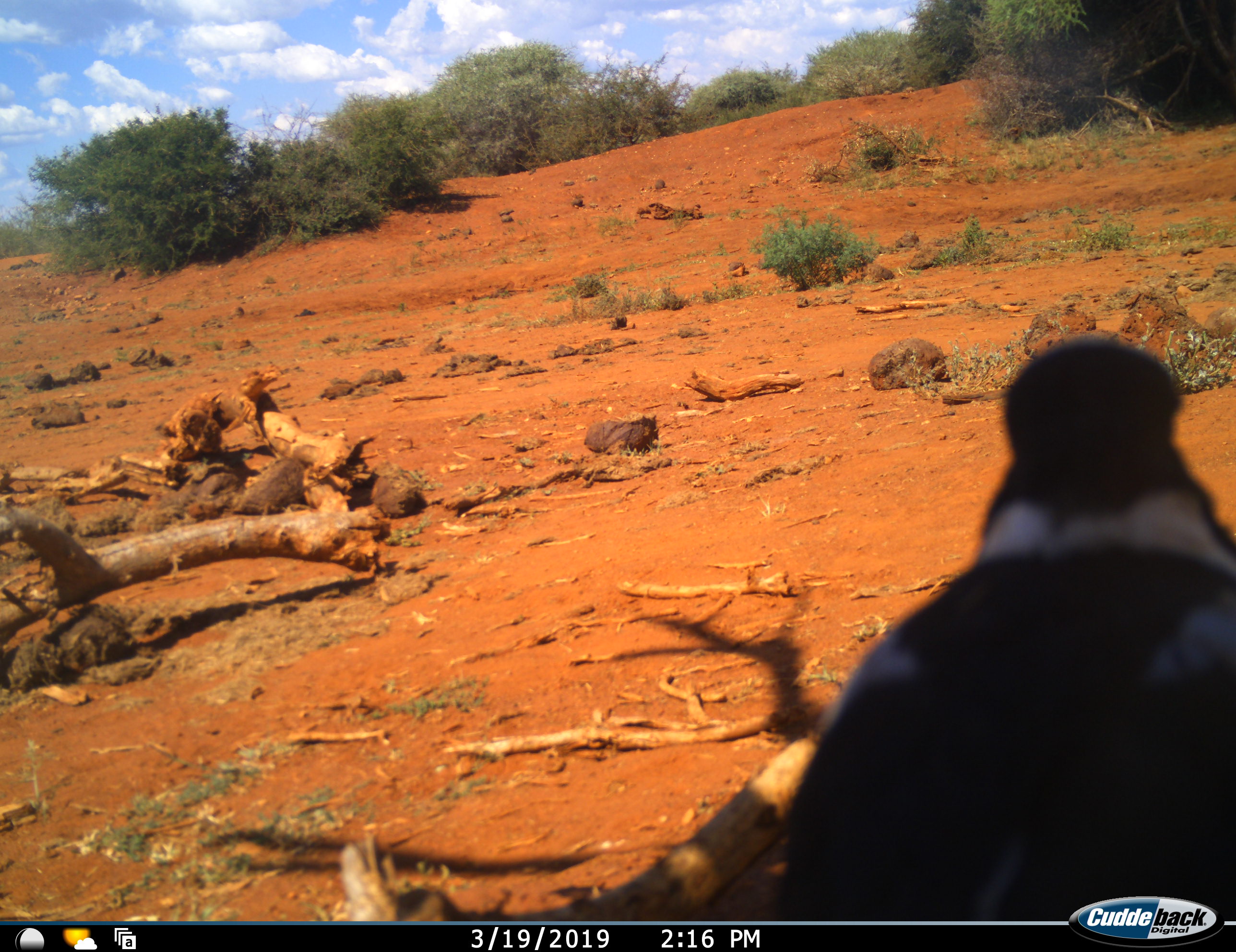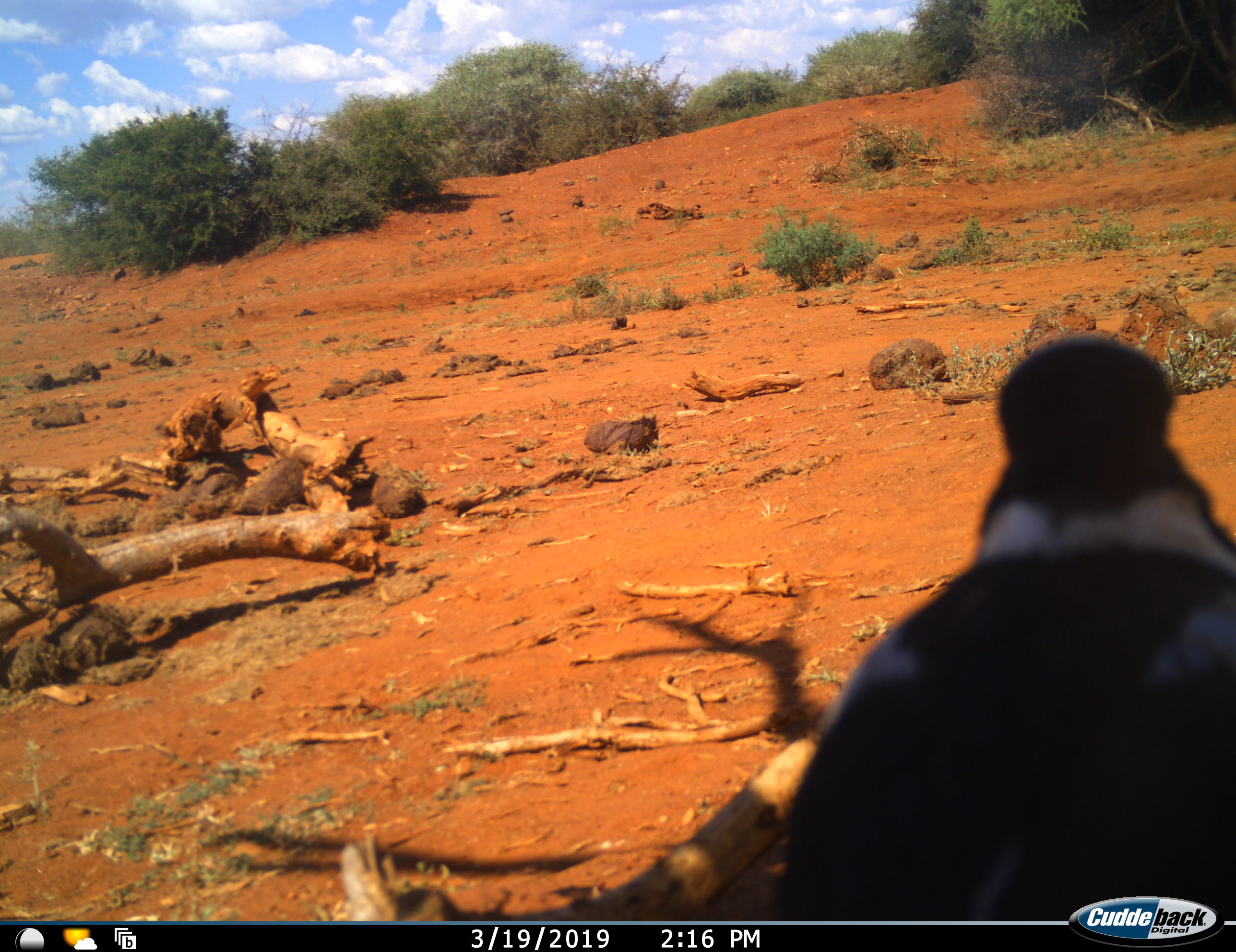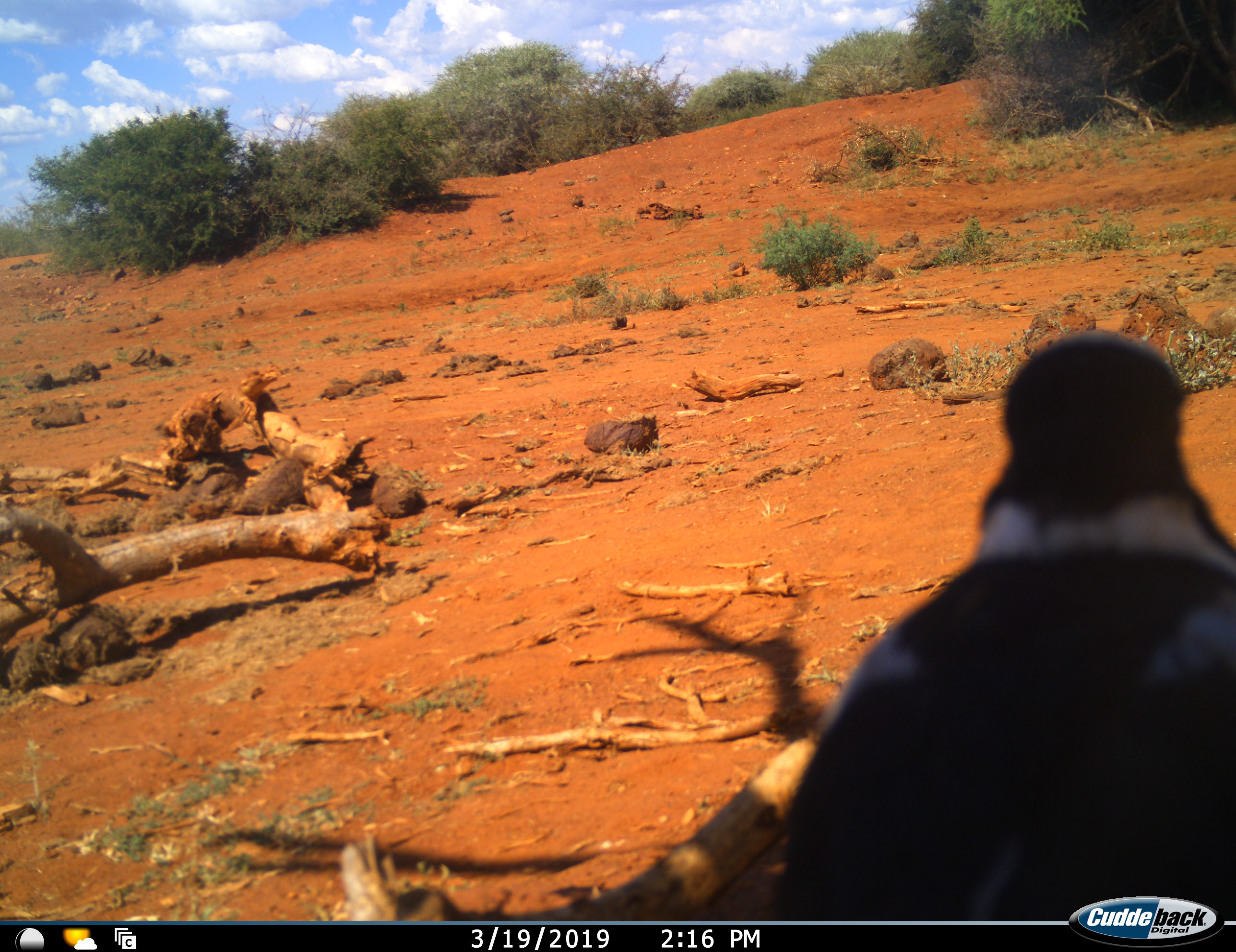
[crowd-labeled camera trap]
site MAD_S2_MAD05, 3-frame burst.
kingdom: Animalia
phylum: Chordata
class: Aves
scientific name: Aves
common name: bird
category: birdother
Birdother (bird) (Aves), count 1. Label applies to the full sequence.